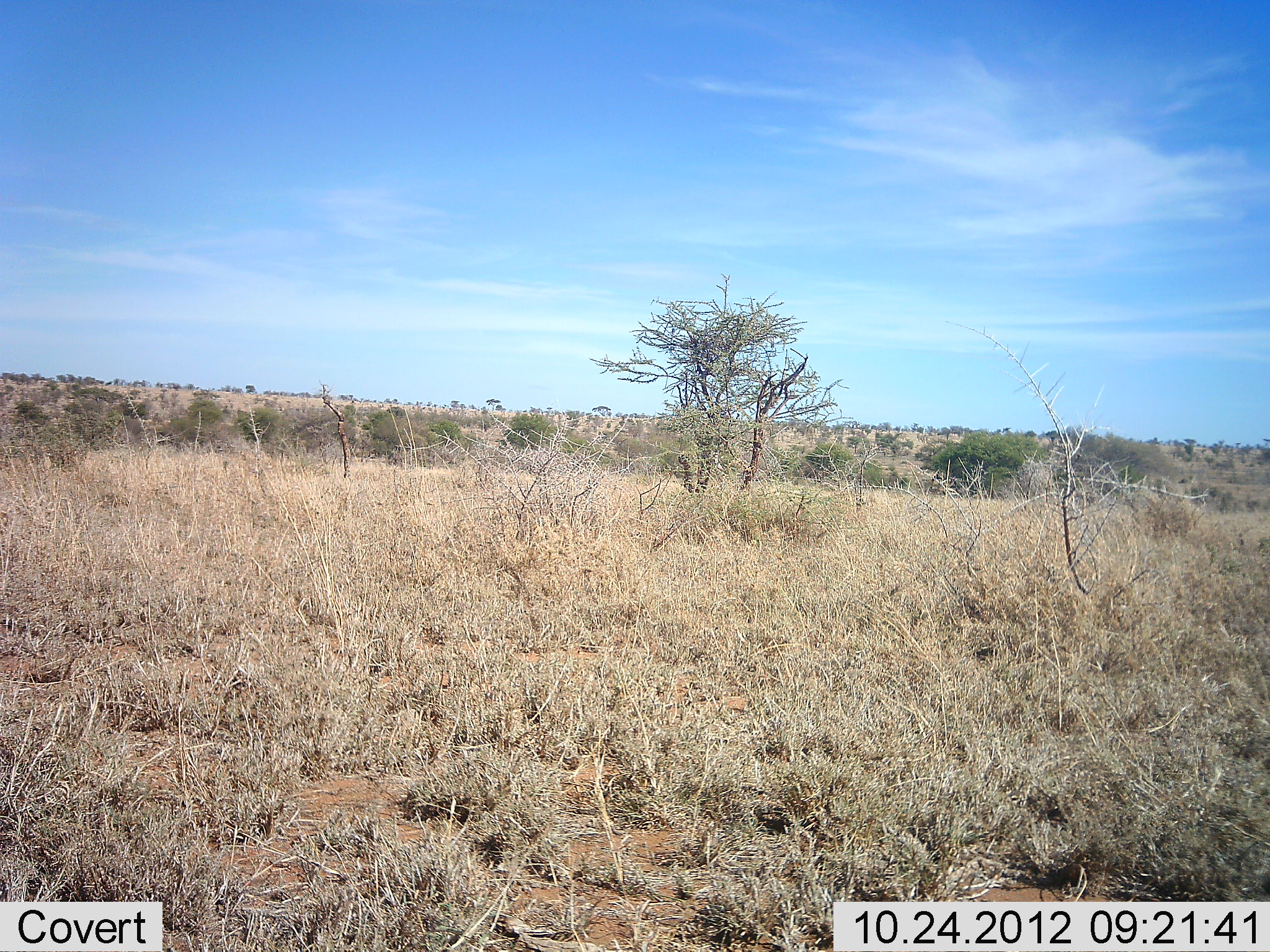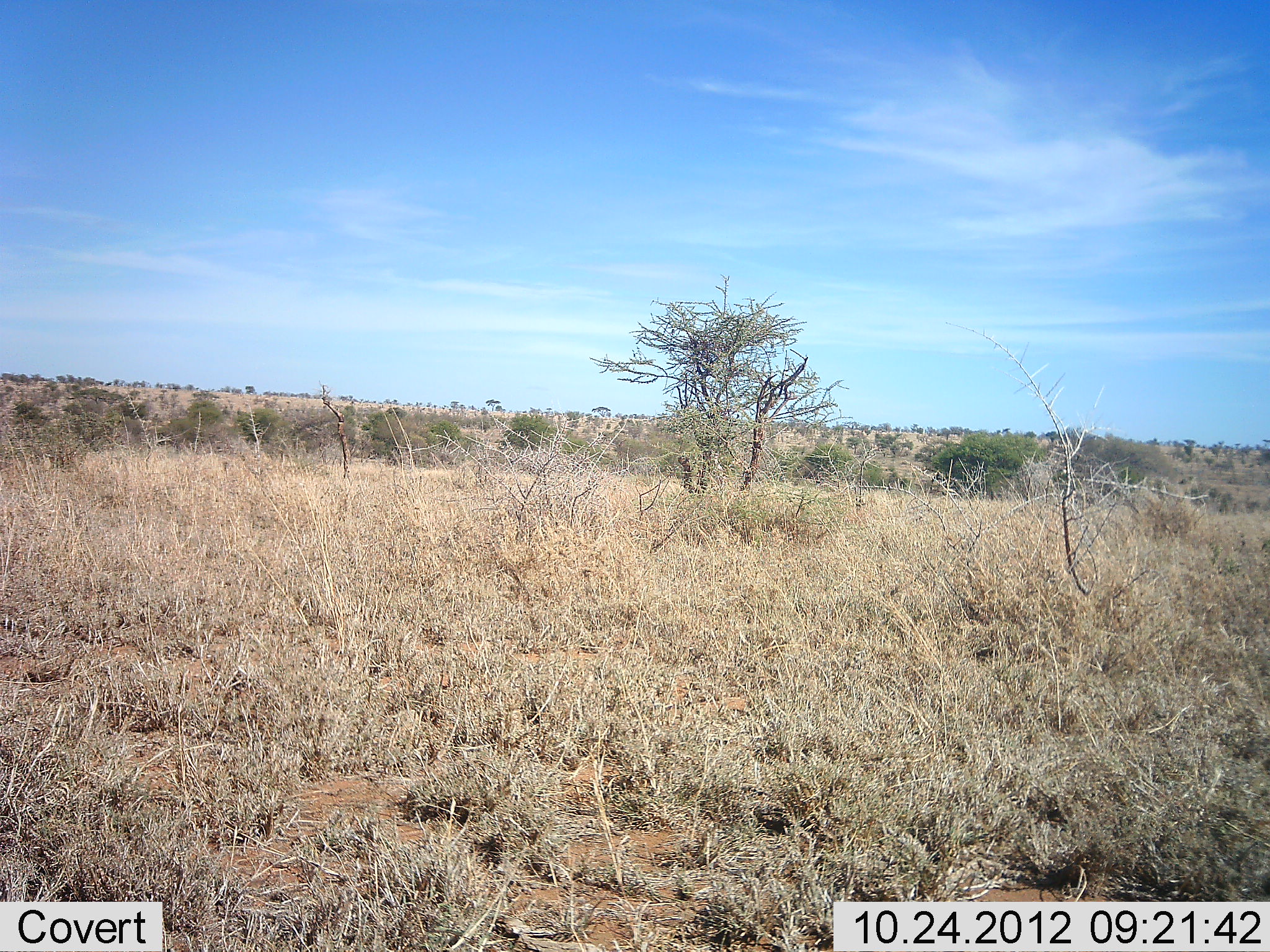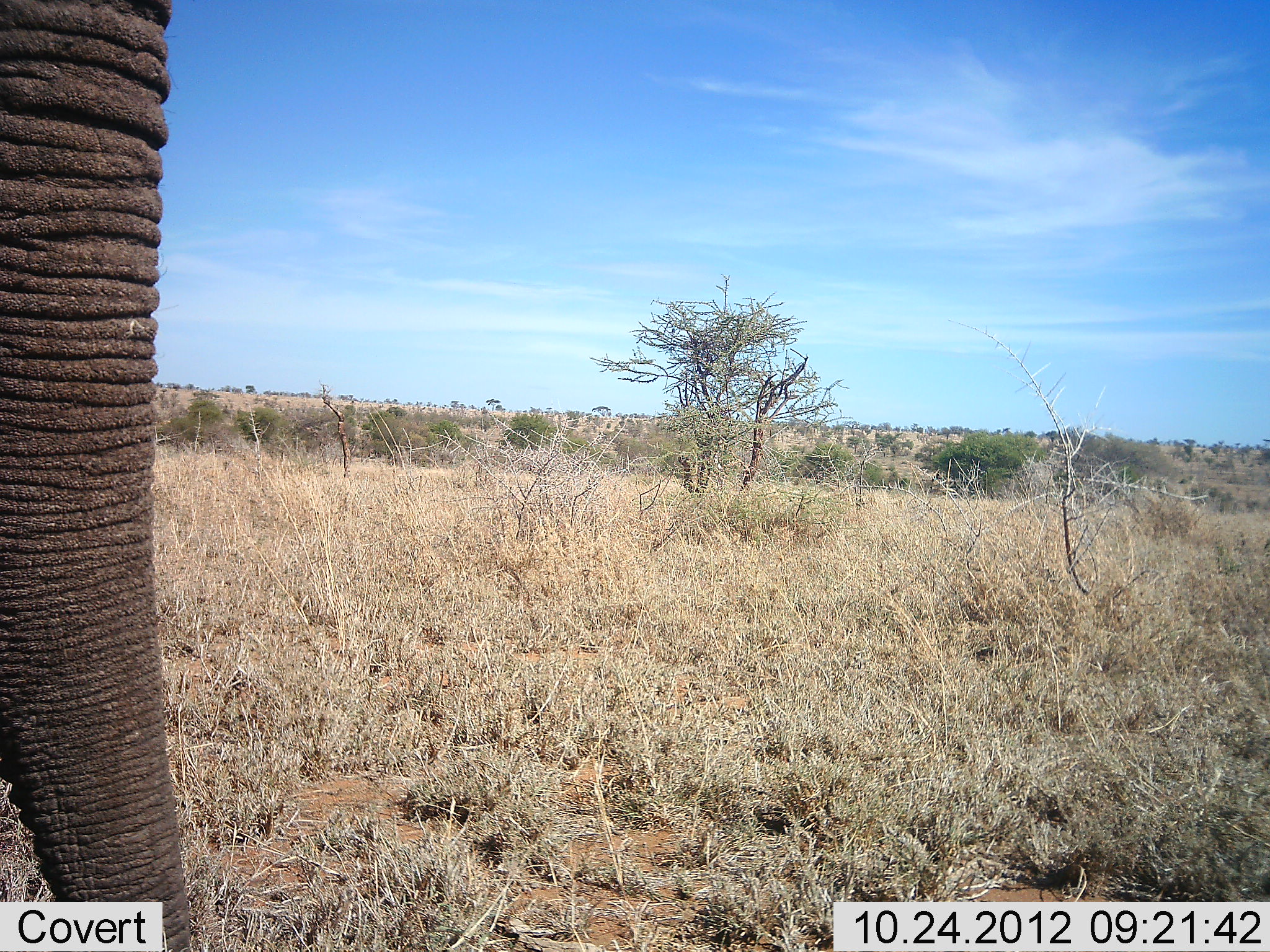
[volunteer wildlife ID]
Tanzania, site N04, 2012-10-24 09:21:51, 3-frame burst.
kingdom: Animalia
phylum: Chordata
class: Mammalia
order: Proboscidea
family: Elephantidae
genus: Loxodonta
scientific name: Loxodonta africana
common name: african bush elephant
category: elephant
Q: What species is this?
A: Elephant (african bush elephant) (Loxodonta africana).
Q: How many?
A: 1.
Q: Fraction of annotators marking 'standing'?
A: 40%.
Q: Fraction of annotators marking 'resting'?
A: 0%.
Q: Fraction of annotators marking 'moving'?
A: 70%.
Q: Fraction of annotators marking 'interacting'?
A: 0%.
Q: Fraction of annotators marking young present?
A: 0%.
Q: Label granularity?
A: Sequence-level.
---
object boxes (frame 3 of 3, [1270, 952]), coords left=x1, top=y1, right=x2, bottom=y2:
animal: left=0, top=0, right=203, bottom=950